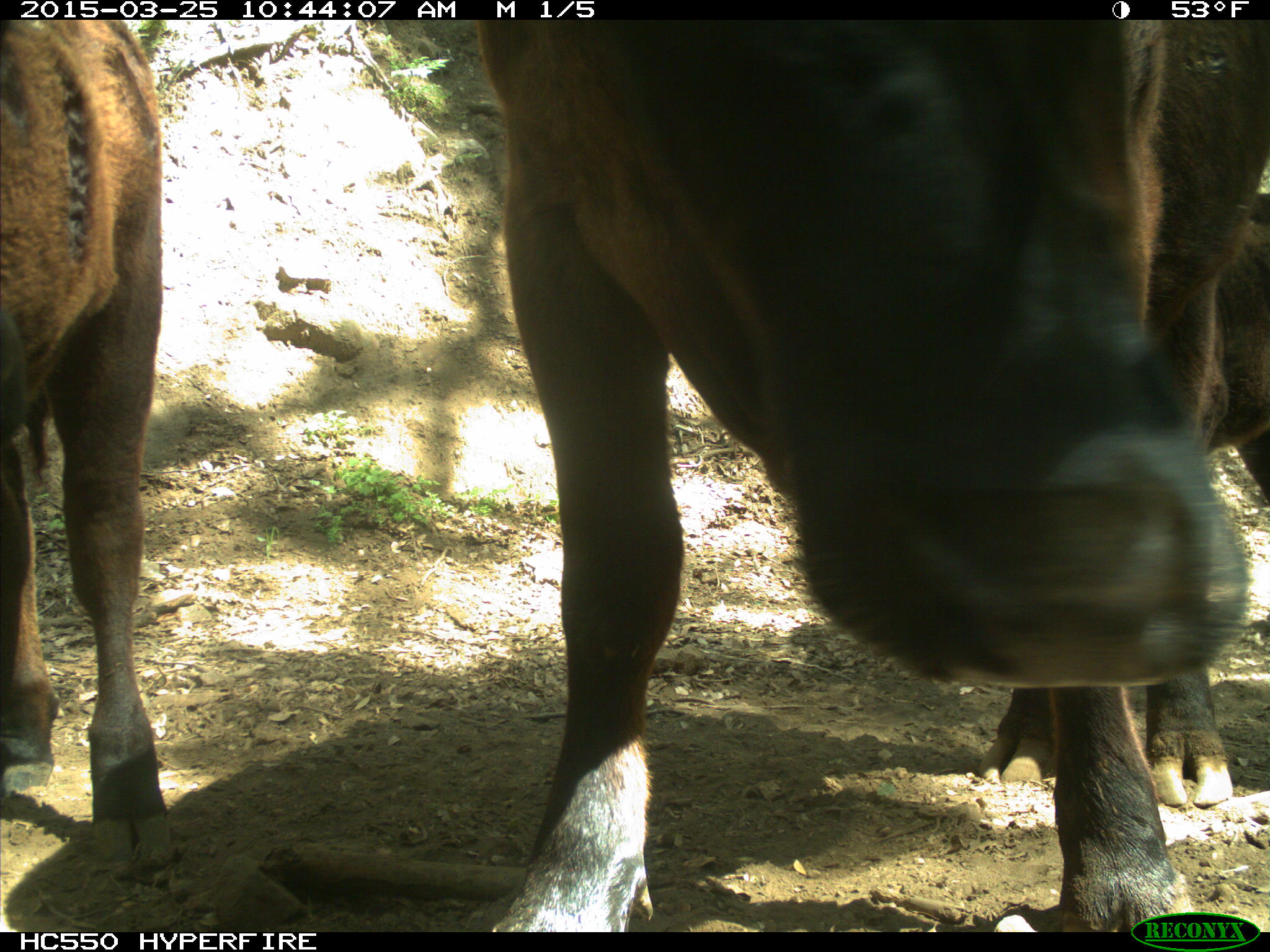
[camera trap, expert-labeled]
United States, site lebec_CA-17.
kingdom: Animalia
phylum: Chordata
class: Mammalia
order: Artiodactyla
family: Bovidae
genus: Bos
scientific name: Bos taurus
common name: domestic cow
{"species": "Bos taurus (domestic cow)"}